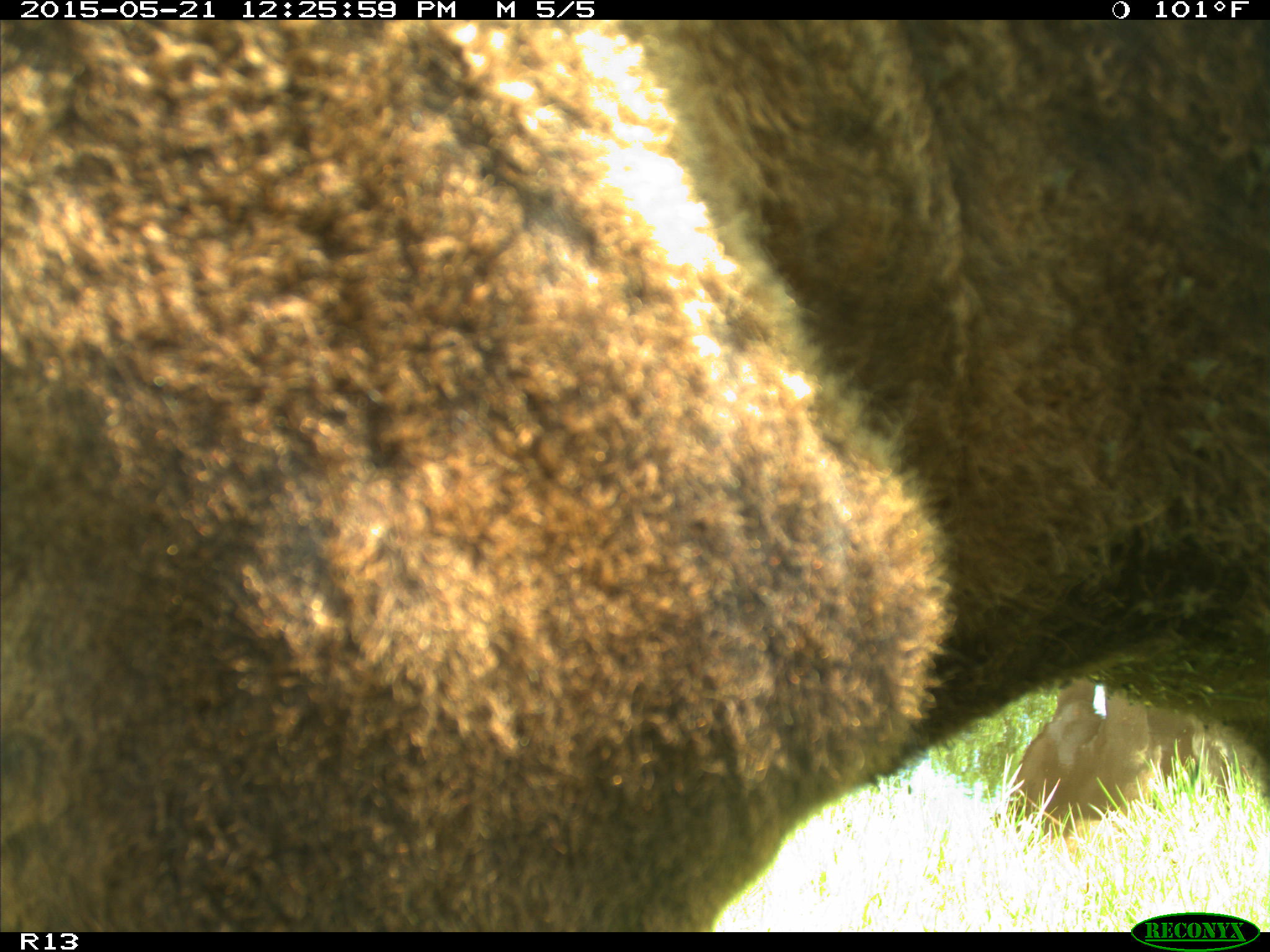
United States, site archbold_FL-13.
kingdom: Animalia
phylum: Chordata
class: Mammalia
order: Artiodactyla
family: Bovidae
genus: Bos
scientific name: Bos taurus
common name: domestic cow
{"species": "Bos taurus (domestic cow)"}